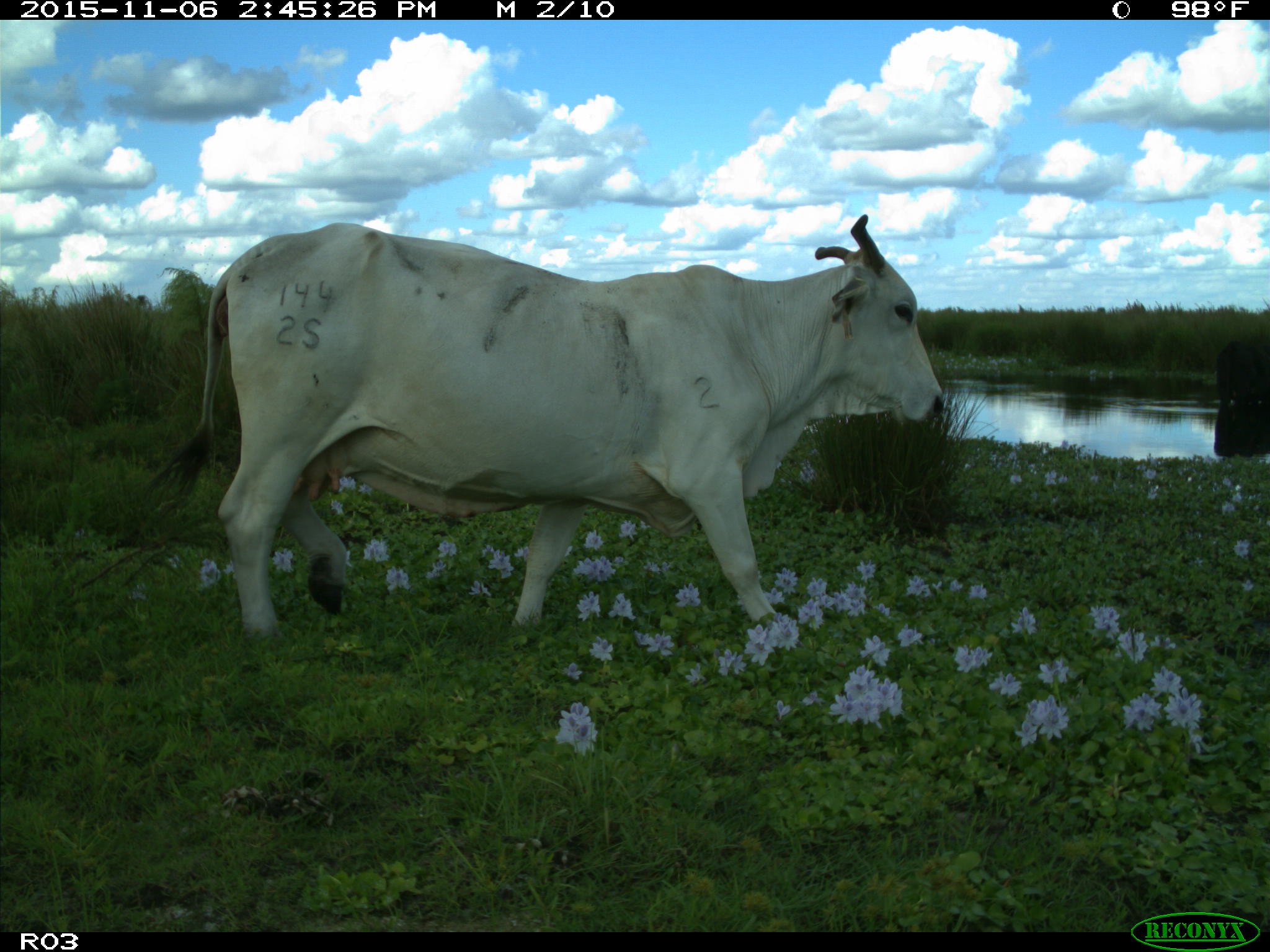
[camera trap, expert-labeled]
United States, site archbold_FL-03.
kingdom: Animalia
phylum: Chordata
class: Mammalia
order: Artiodactyla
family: Bovidae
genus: Bos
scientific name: Bos taurus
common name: domestic cow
Bos taurus (domestic cow).